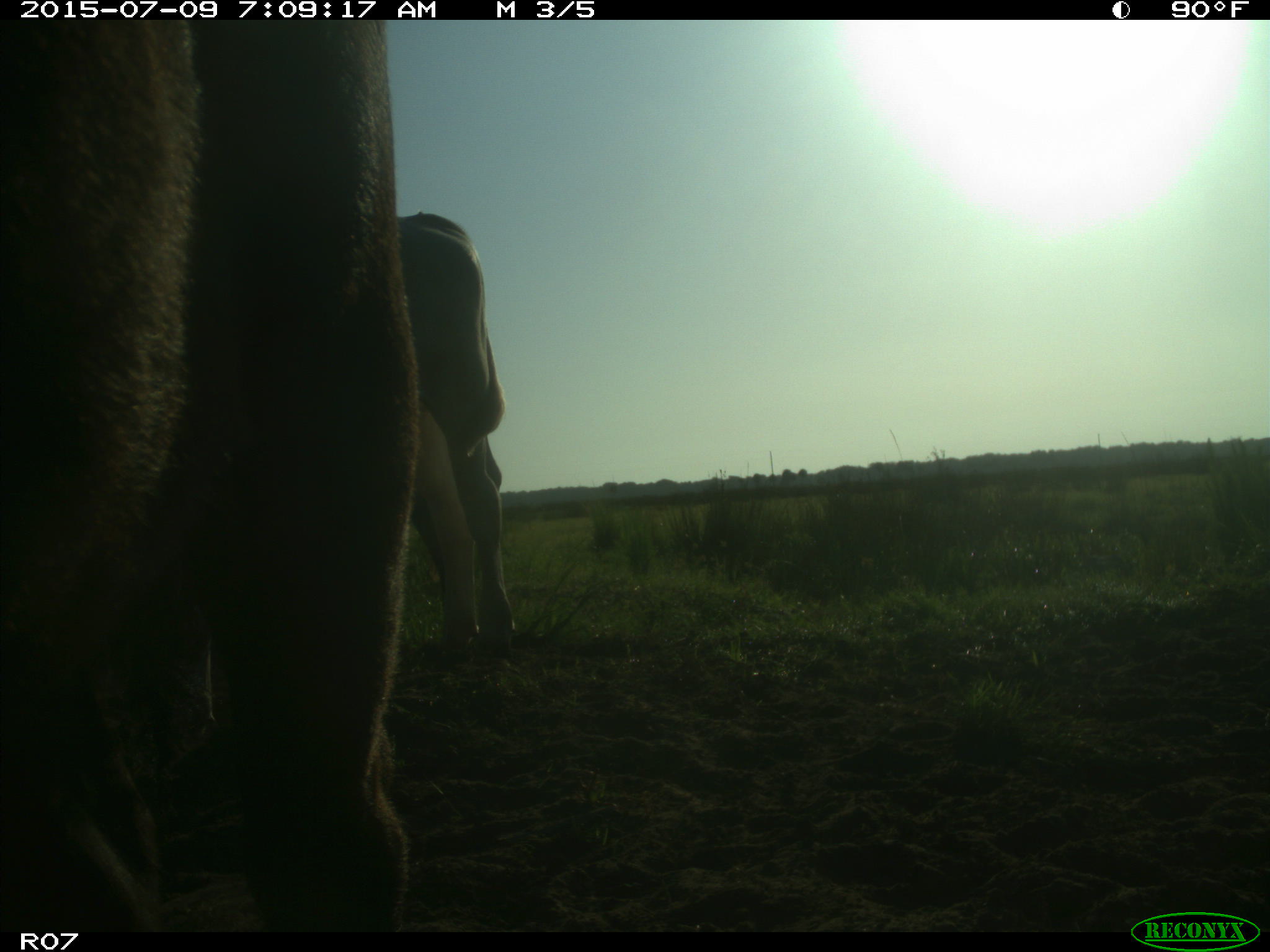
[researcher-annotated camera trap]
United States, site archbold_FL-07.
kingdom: Animalia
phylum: Chordata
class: Mammalia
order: Artiodactyla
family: Bovidae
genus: Bos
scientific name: Bos taurus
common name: domestic cow